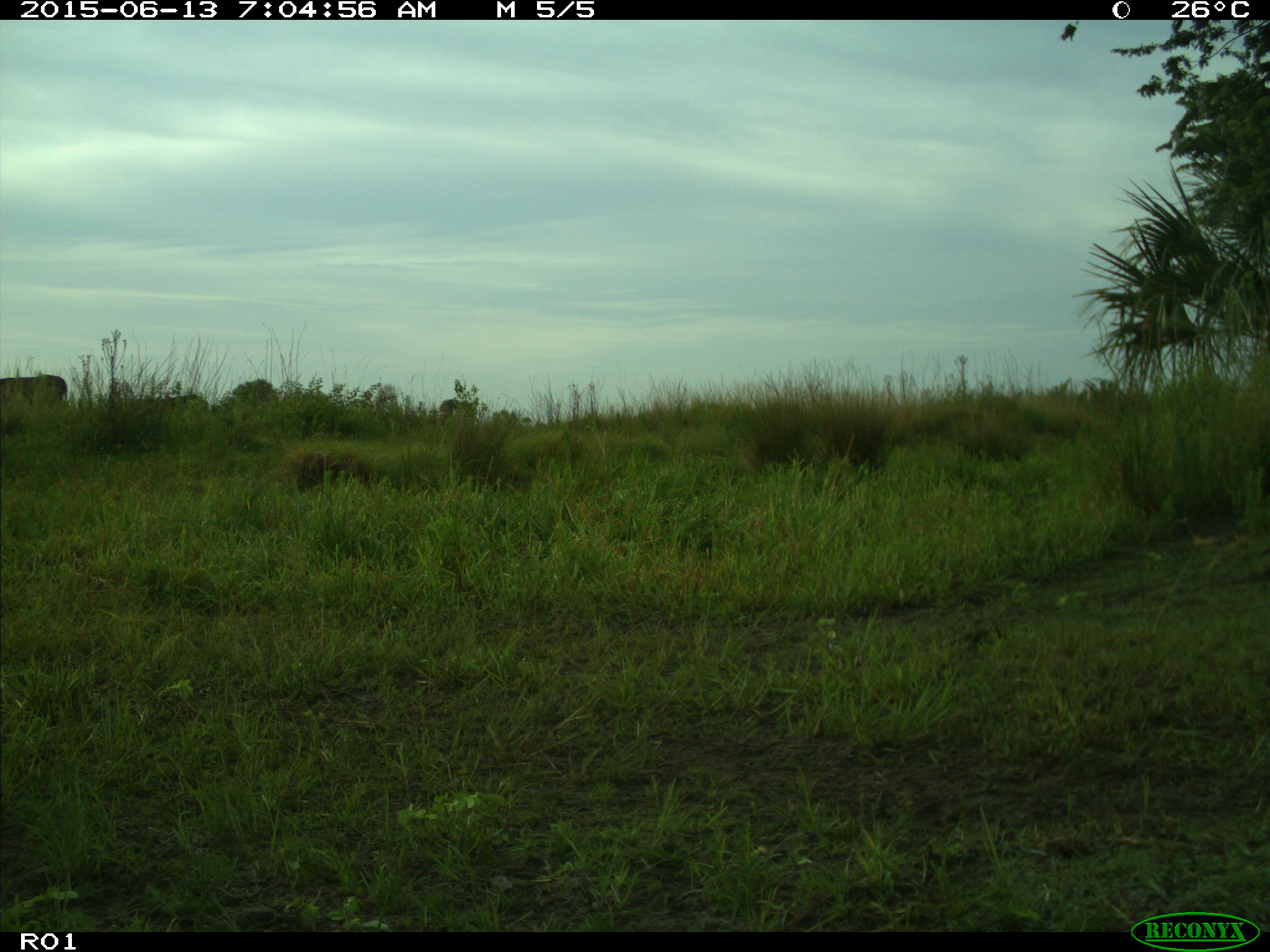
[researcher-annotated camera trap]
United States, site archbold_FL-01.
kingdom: Animalia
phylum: Chordata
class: Mammalia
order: Artiodactyla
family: Bovidae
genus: Bos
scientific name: Bos taurus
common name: domestic cow